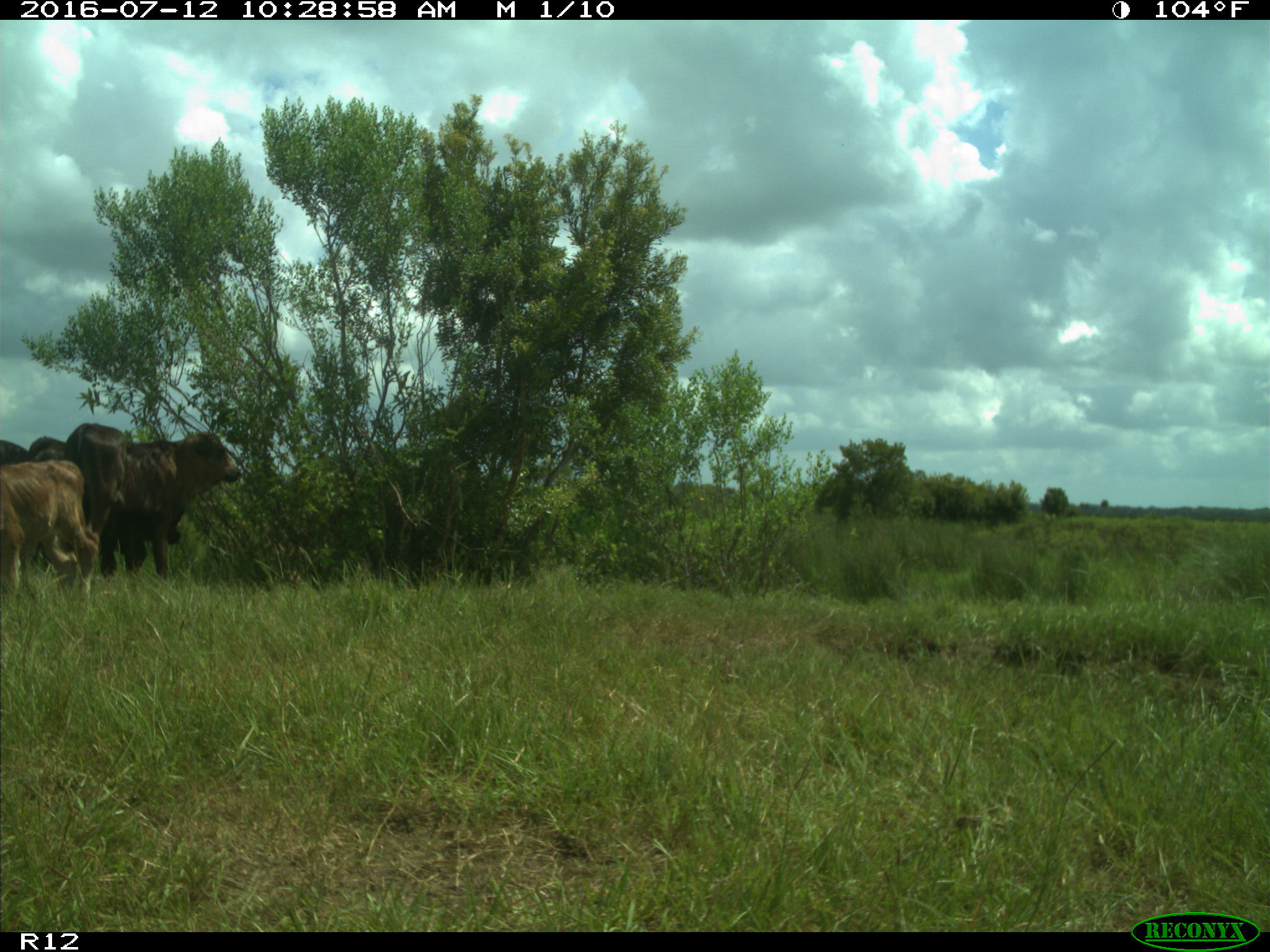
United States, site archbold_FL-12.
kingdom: Animalia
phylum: Chordata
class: Mammalia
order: Artiodactyla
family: Bovidae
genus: Bos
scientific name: Bos taurus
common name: domestic cow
Bos taurus (domestic cow).